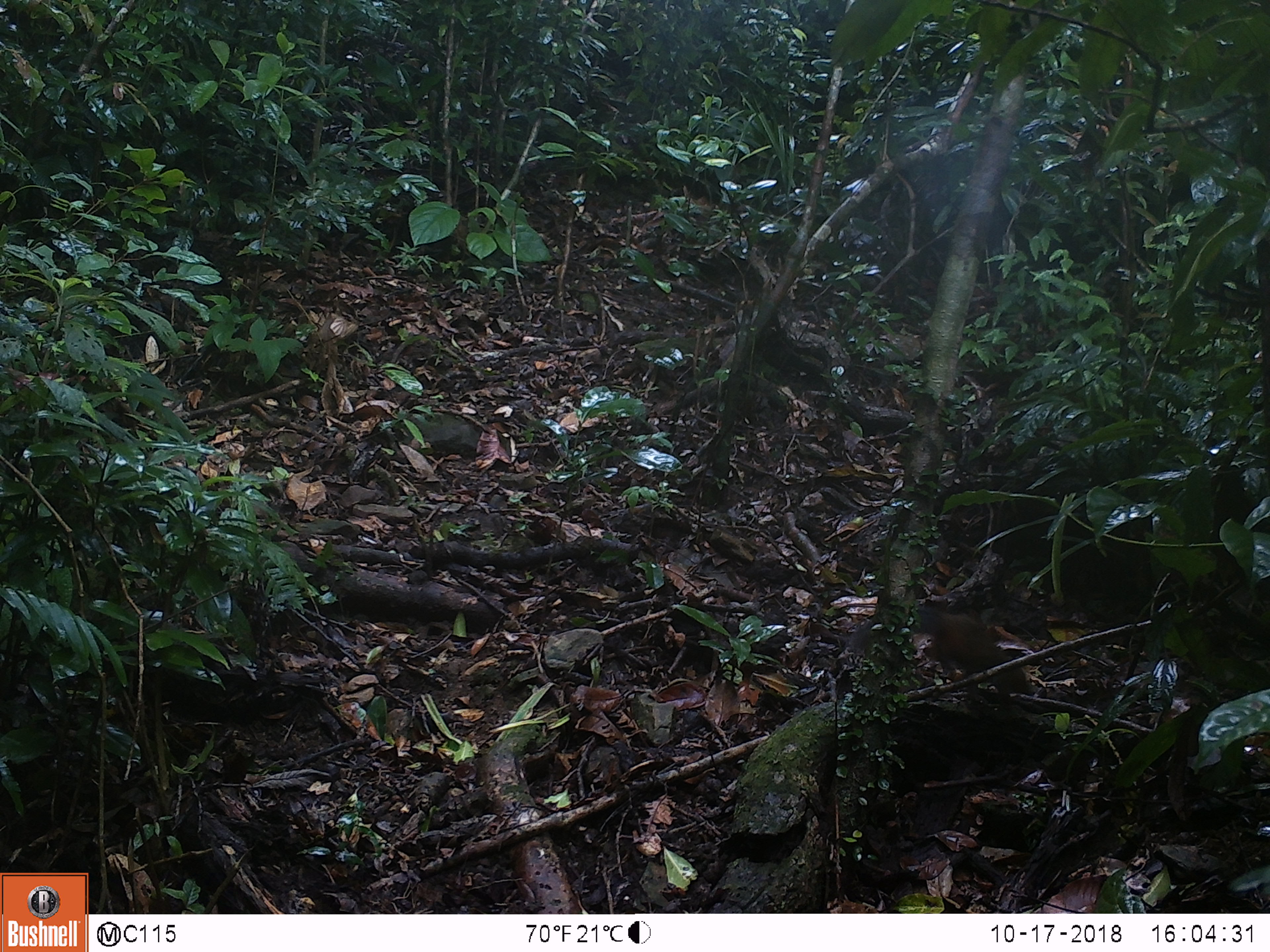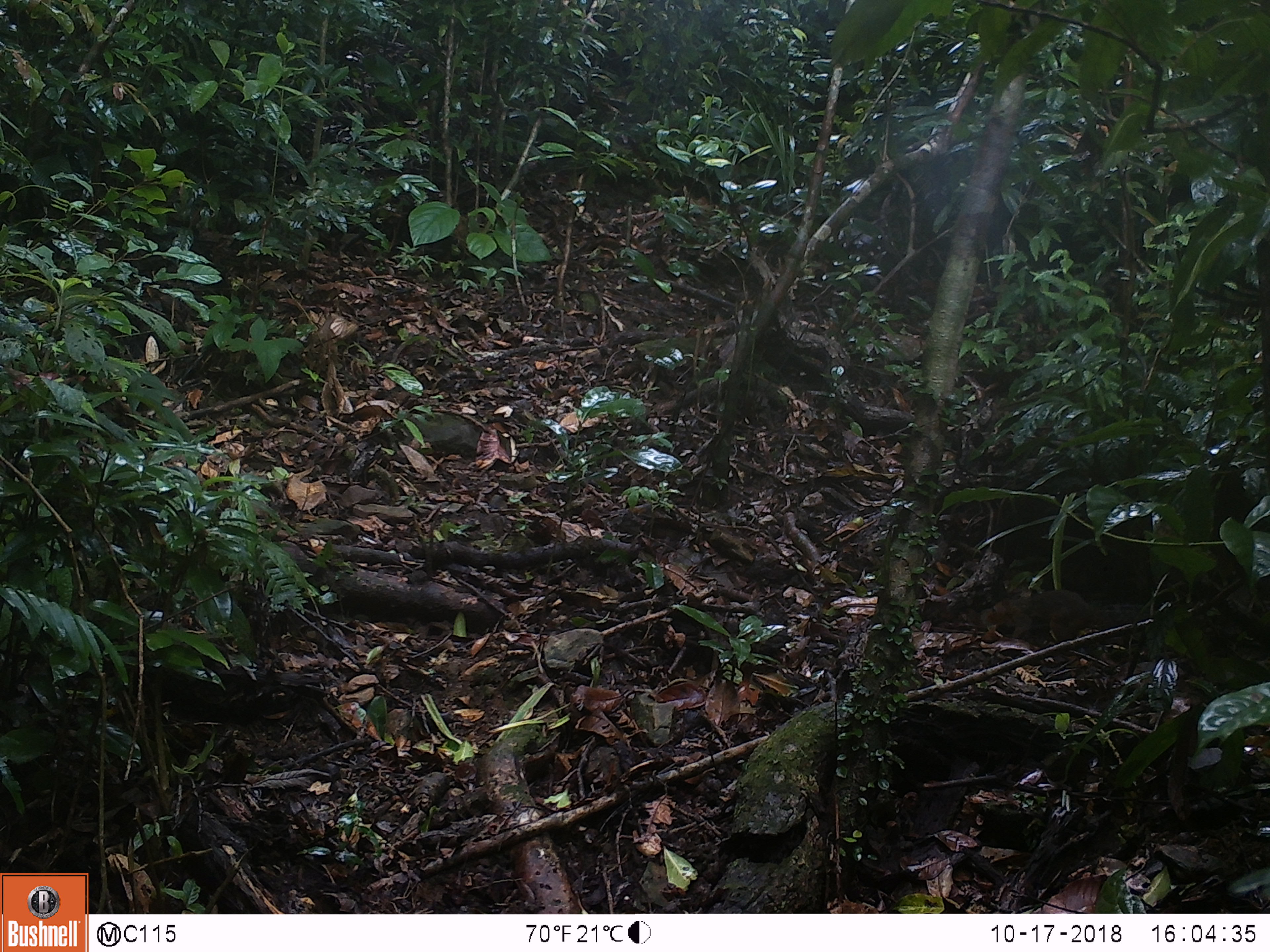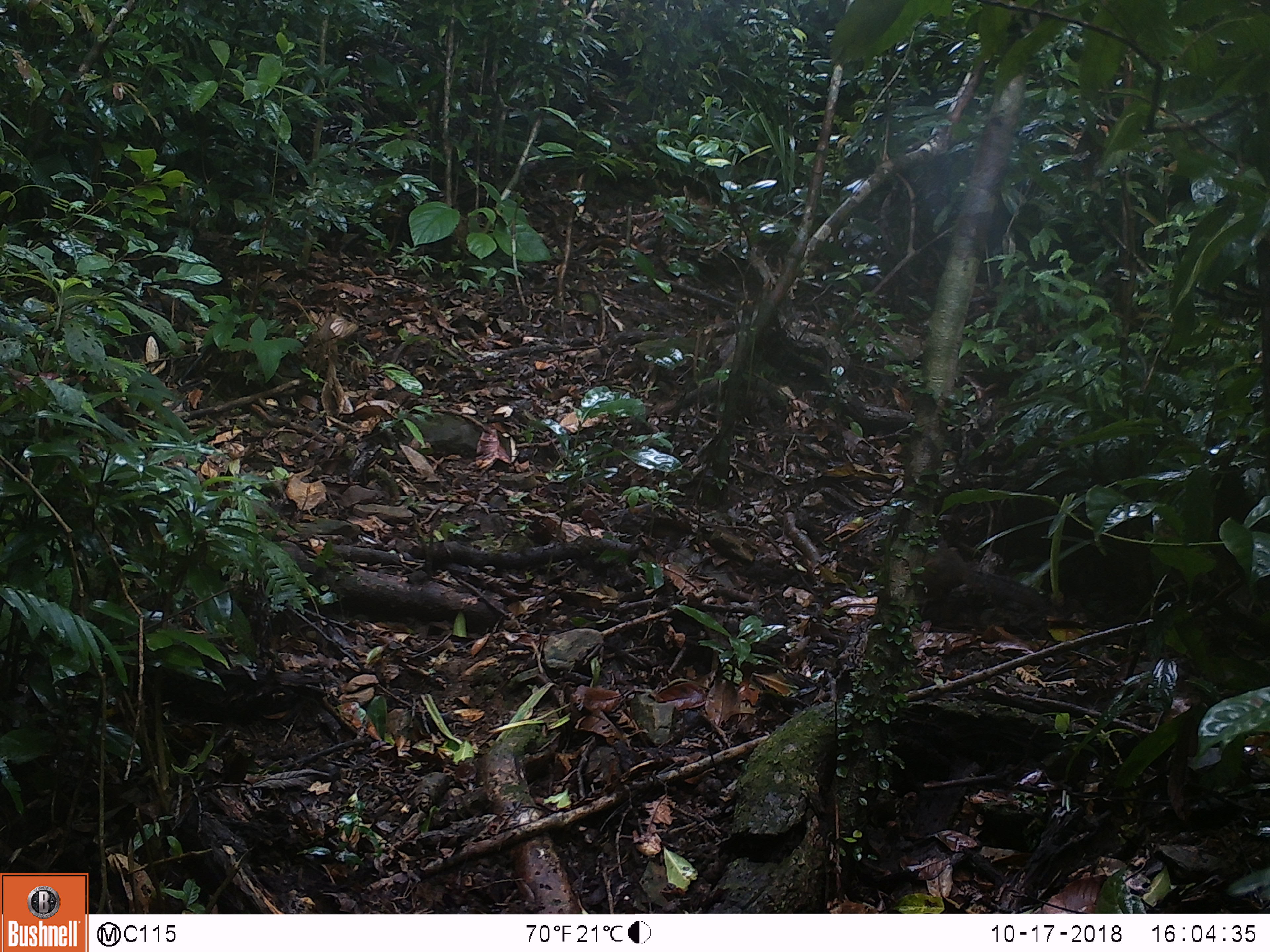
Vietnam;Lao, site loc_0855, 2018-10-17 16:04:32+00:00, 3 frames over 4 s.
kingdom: Animalia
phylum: Chordata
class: Mammalia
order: Rodentia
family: Sciuridae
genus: Dremomys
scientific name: Dremomys rufigenis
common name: red-cheeked squirrel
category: red cheeked squirrel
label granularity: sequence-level